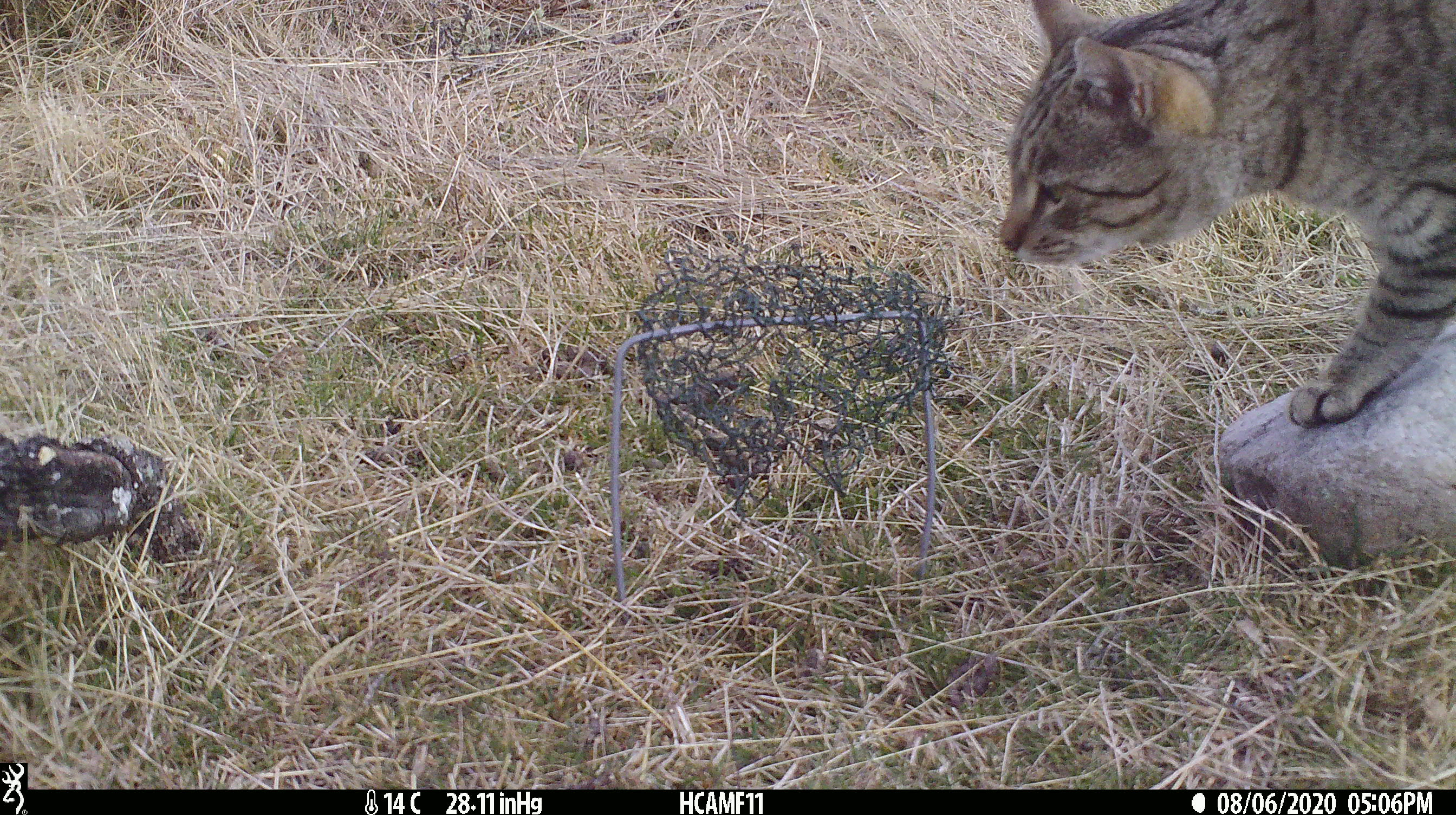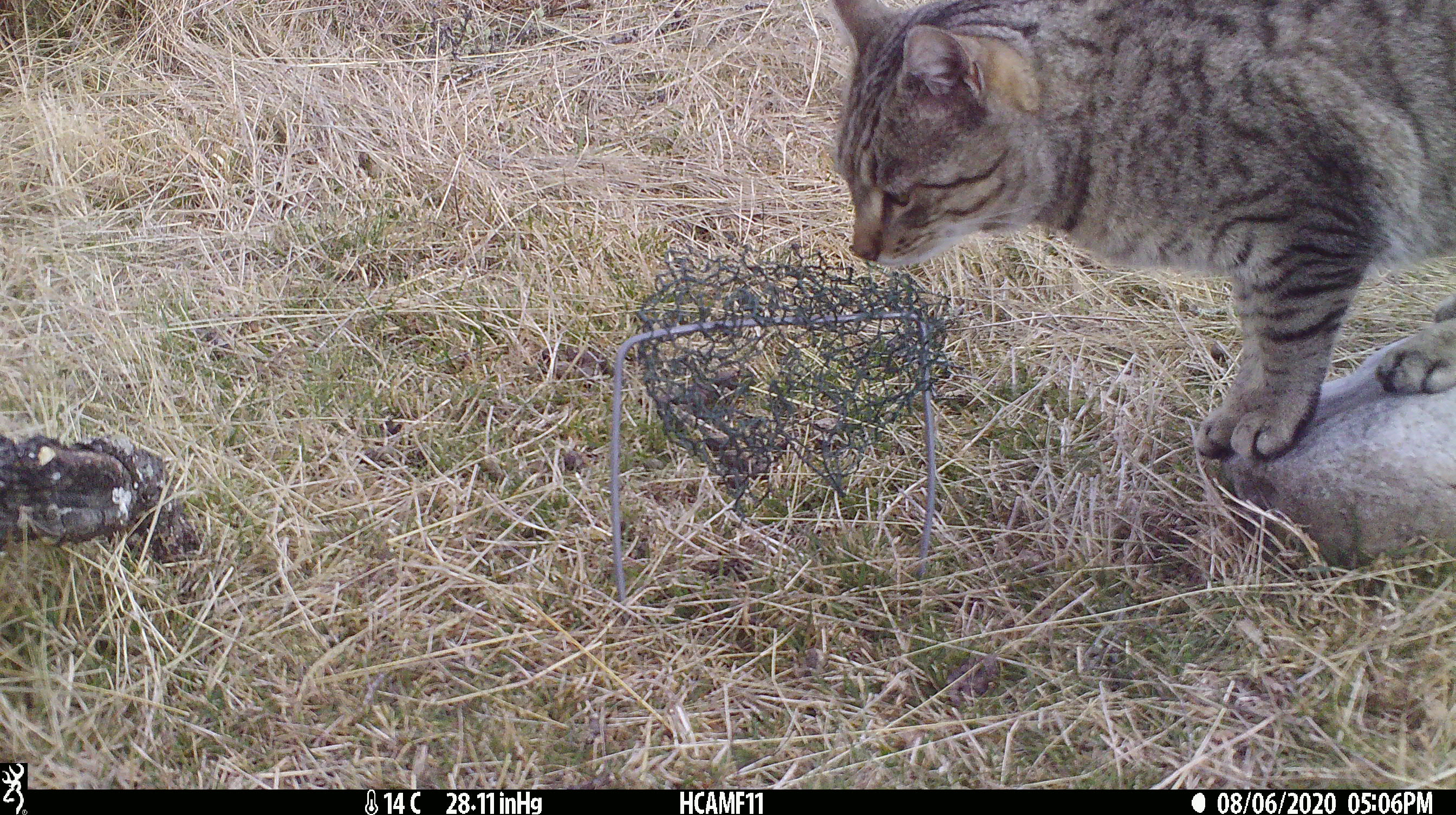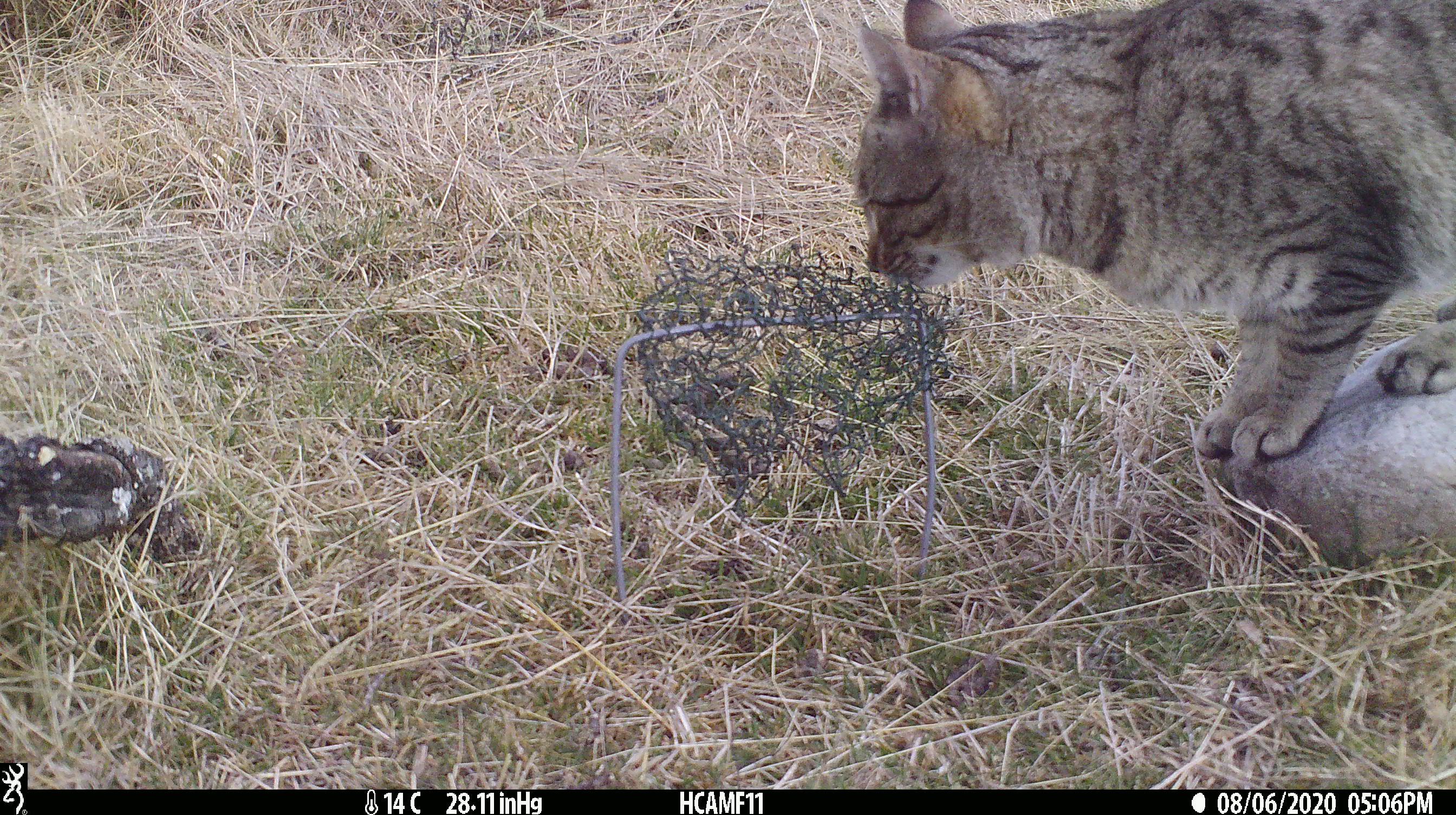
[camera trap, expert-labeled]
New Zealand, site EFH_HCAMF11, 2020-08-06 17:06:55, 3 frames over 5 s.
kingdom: Animalia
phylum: Chordata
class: Mammalia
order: Carnivora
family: Felidae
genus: Felis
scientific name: Felis catus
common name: domestic cat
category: cat